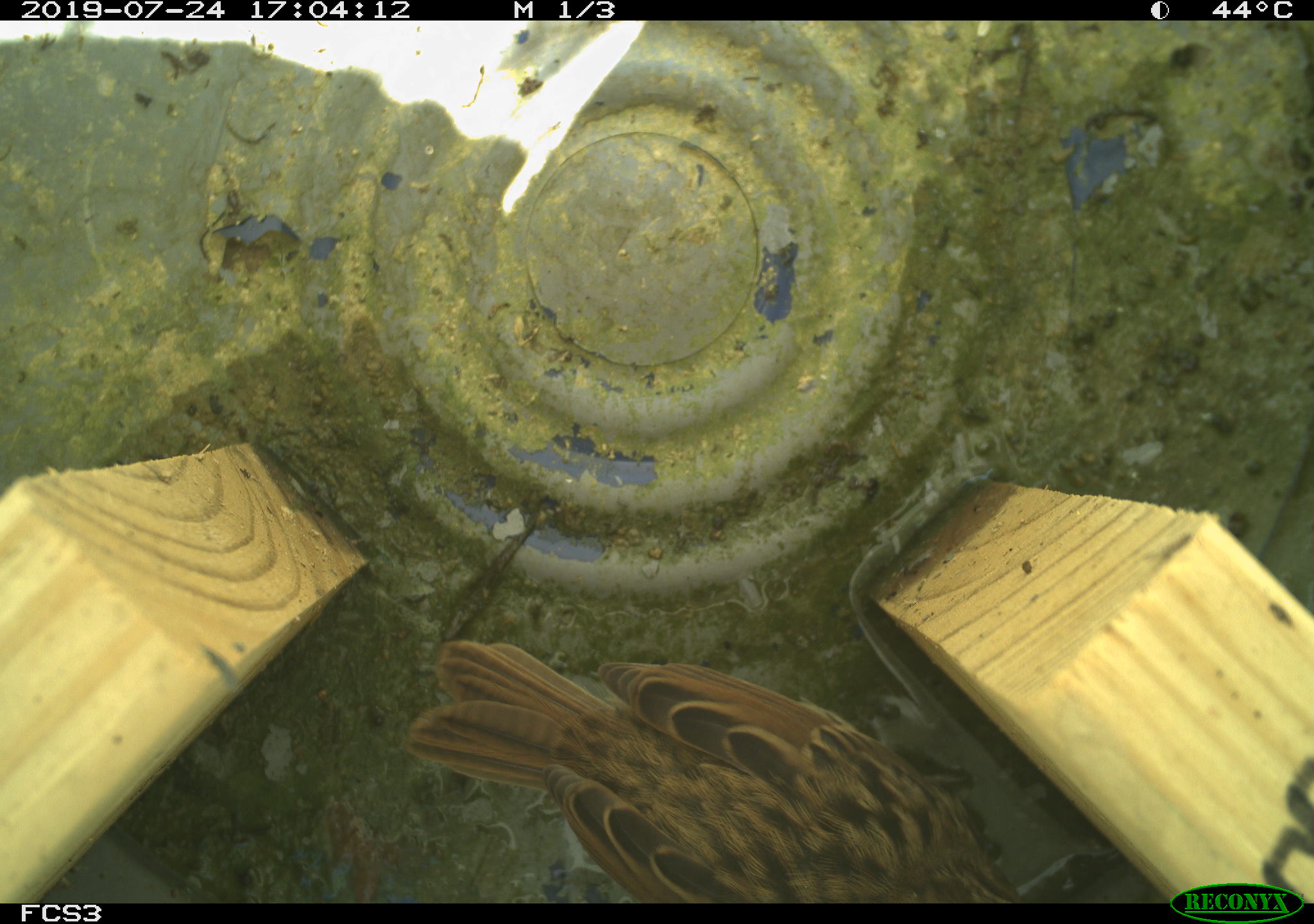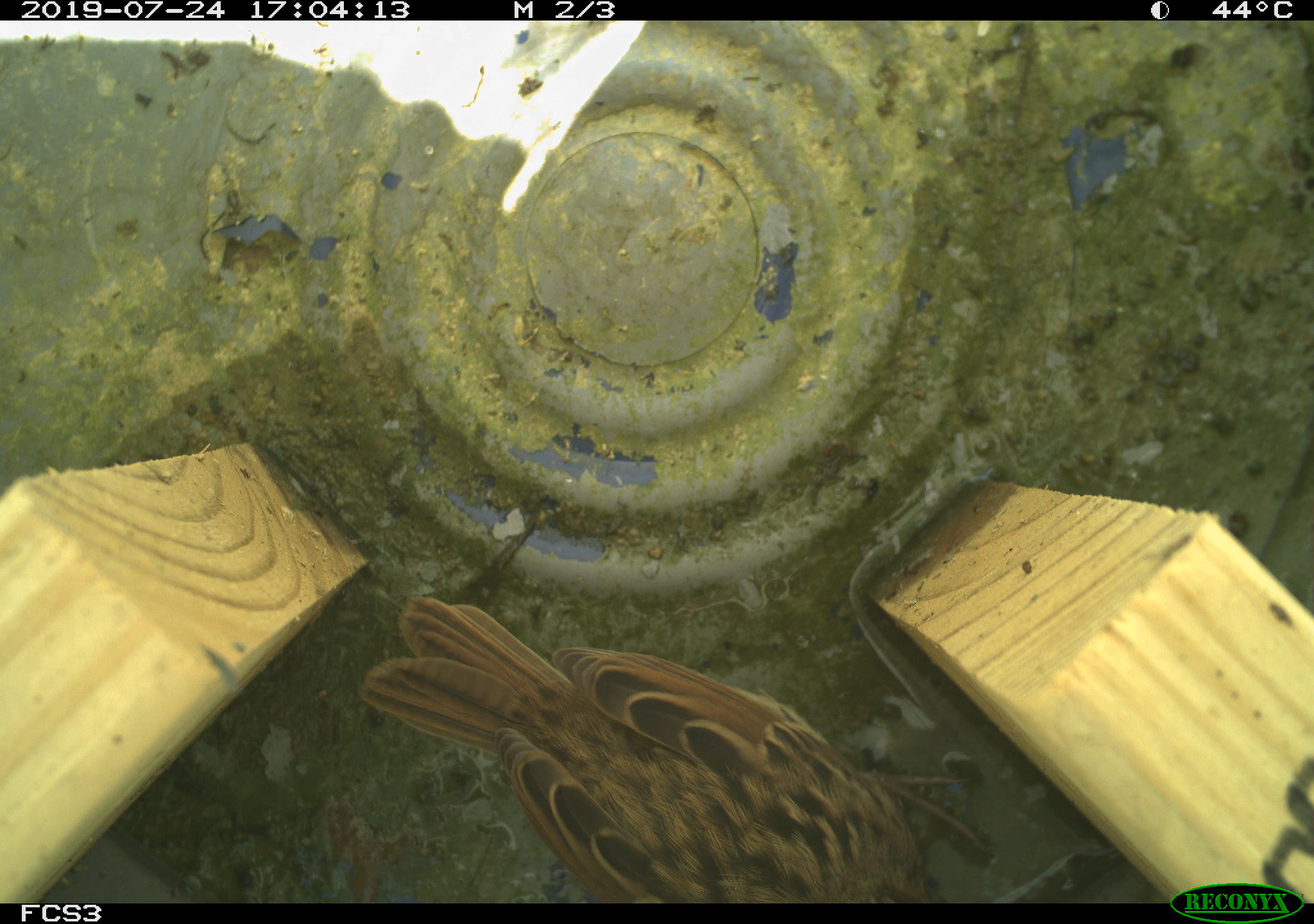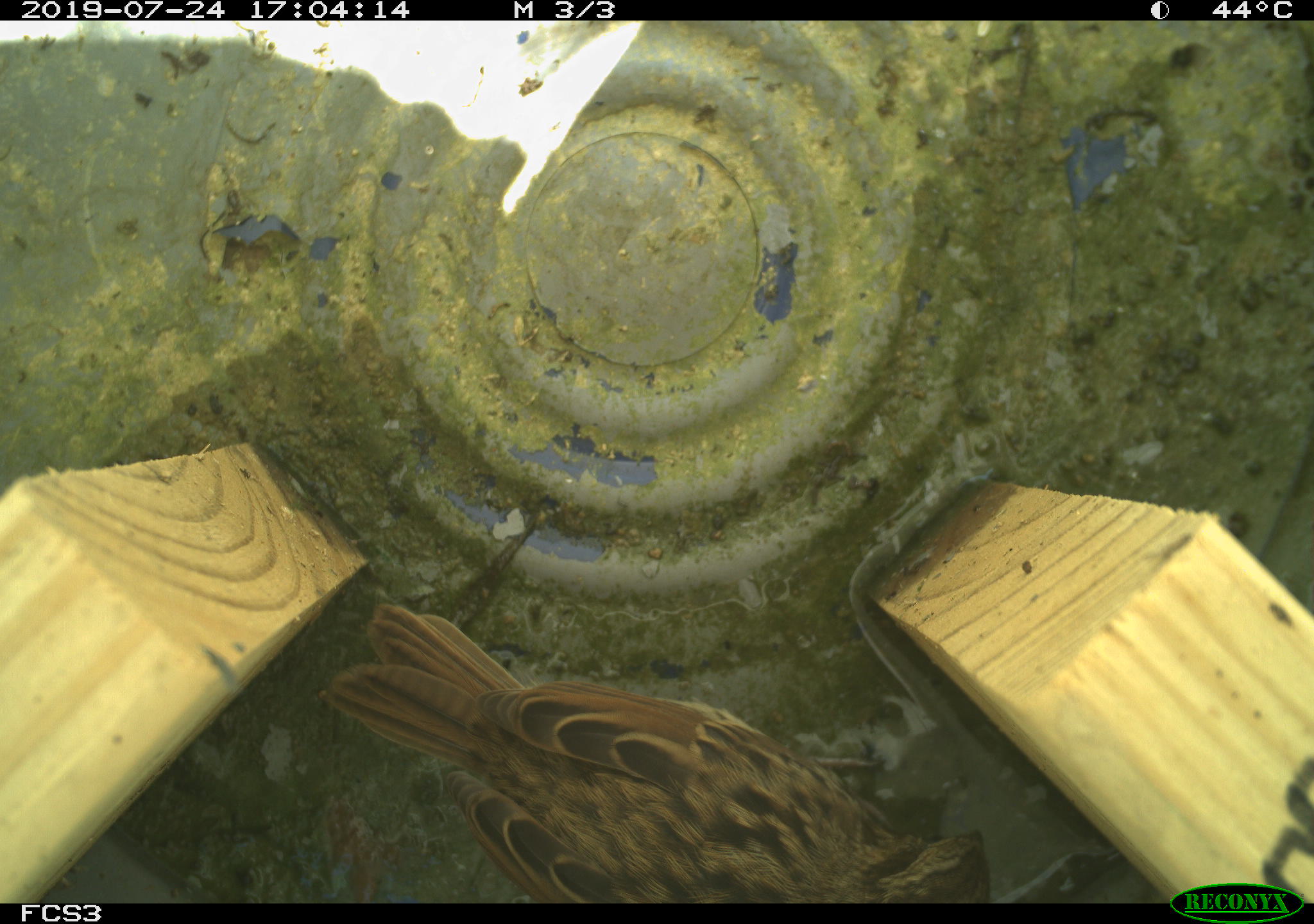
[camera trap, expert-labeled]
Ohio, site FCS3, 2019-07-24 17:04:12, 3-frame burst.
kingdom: Animalia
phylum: Chordata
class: Aves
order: Passeriformes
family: Passerellidae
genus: Melospiza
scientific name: Melospiza melodia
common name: song sparrow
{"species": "song sparrow (Melospiza melodia)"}